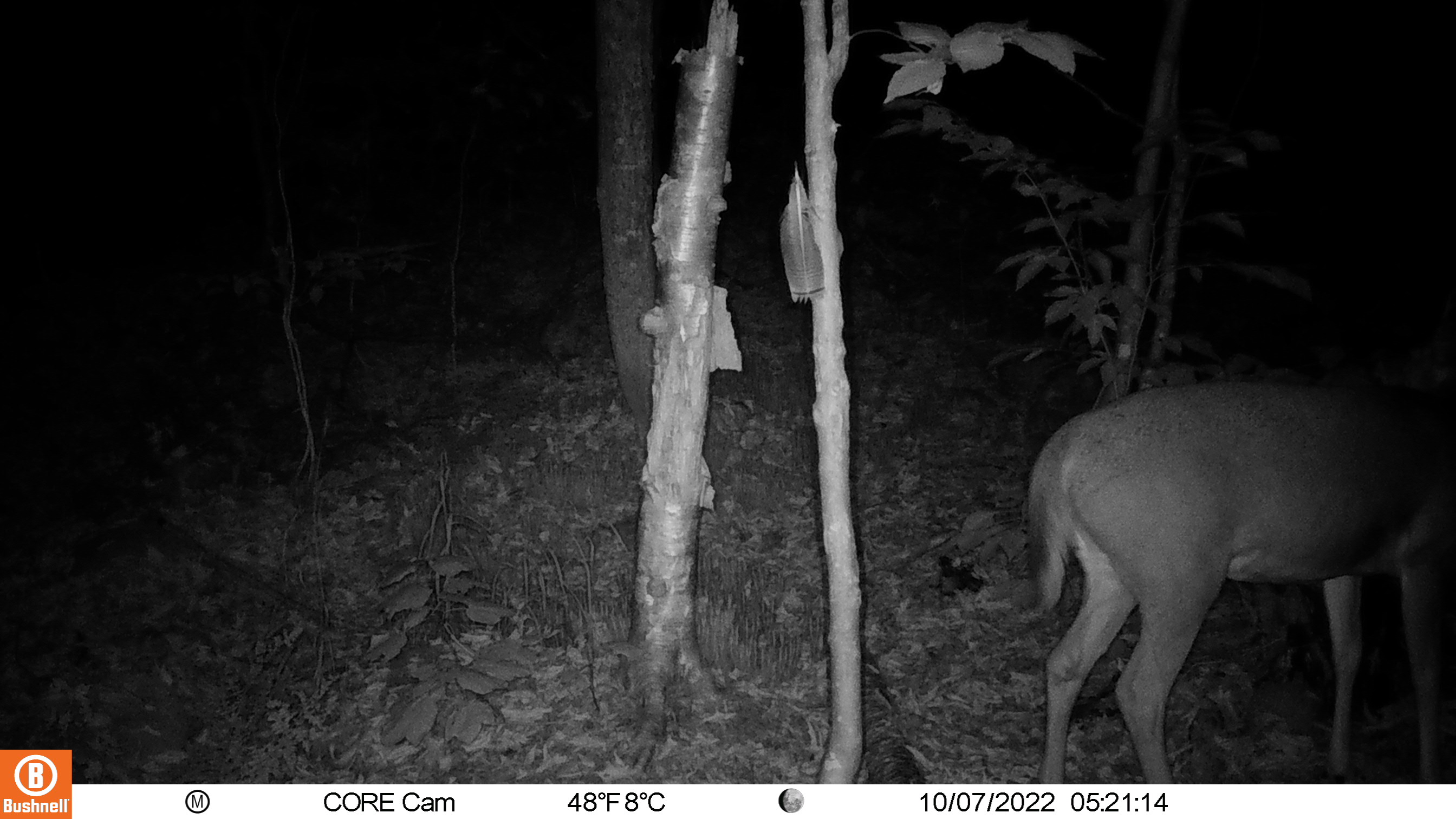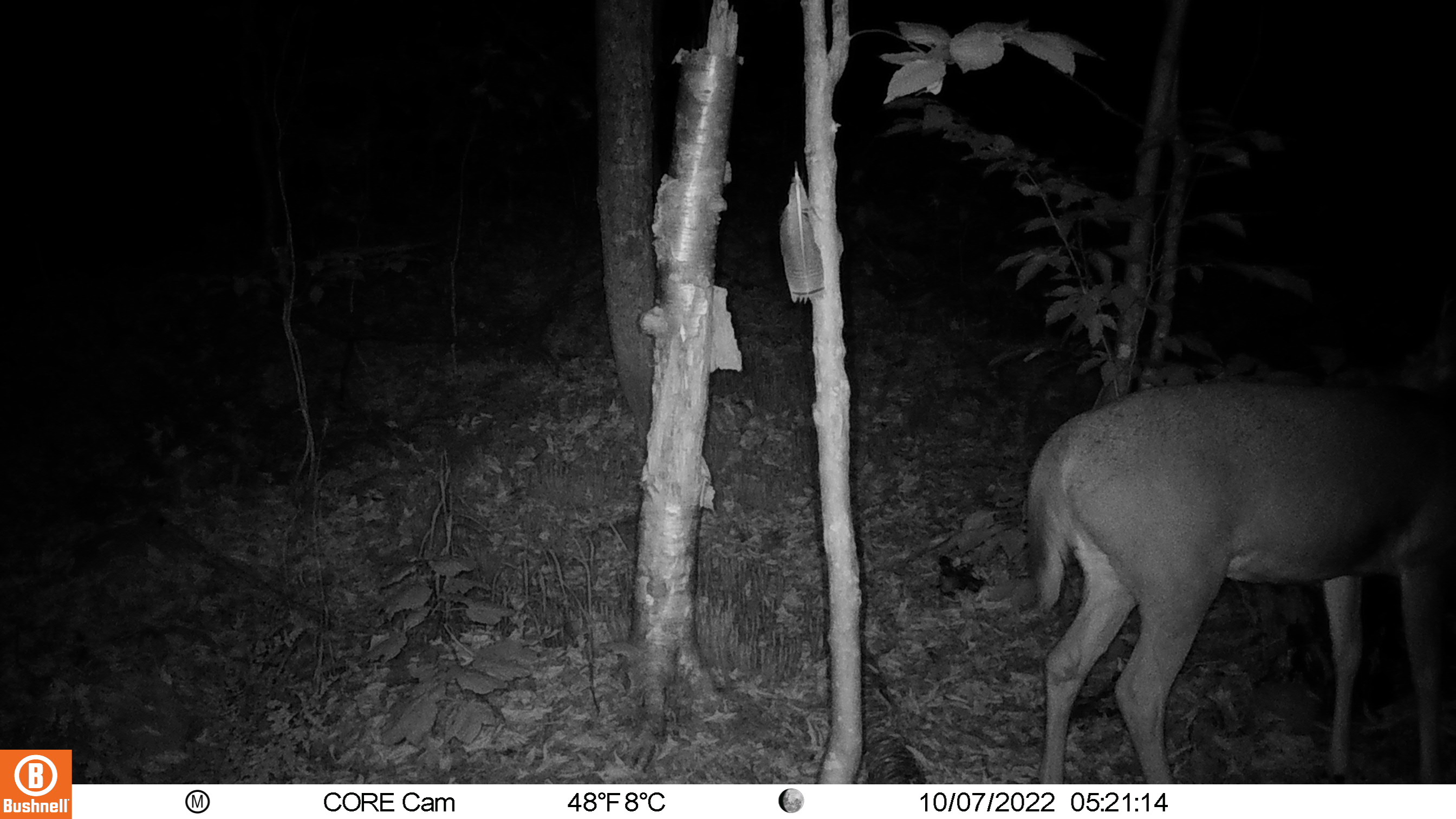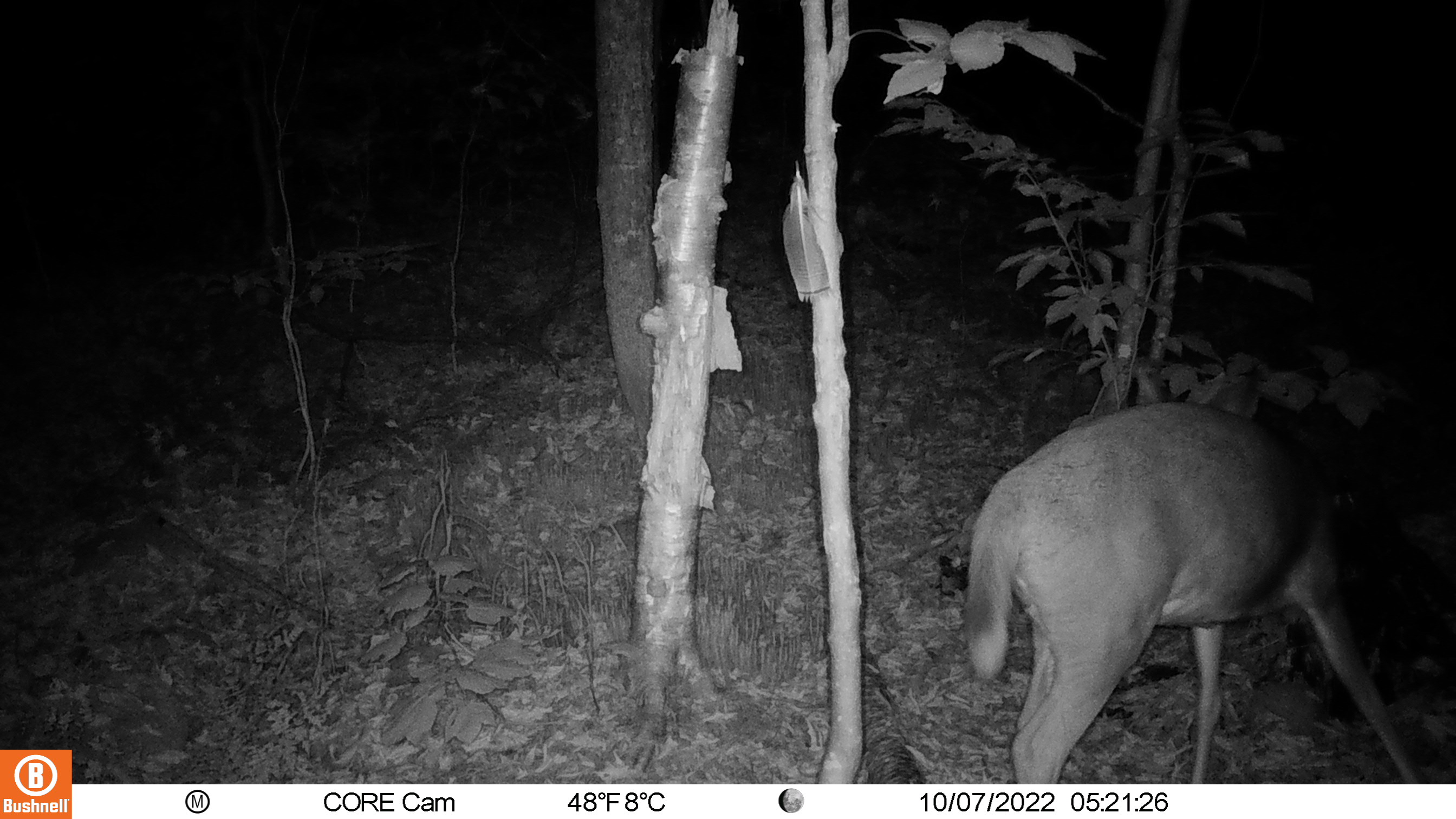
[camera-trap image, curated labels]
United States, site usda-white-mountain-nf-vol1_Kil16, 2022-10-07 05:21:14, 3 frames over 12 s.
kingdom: Animalia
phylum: Chordata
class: Mammalia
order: Artiodactyla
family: Cervidae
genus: Odocoileus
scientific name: Odocoileus virginianus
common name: white-tailed deer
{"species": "white-tailed deer (Odocoileus virginianus)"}